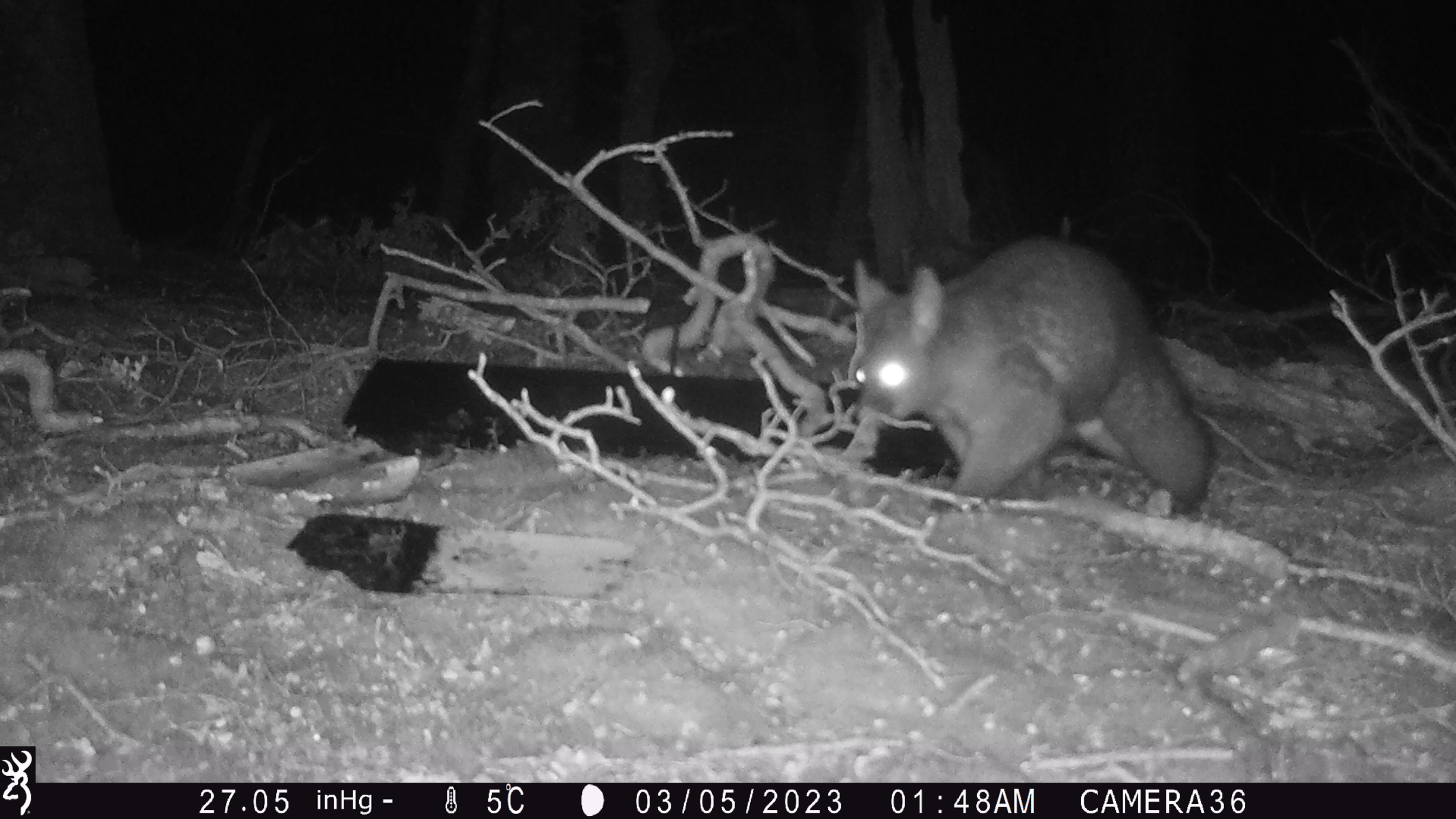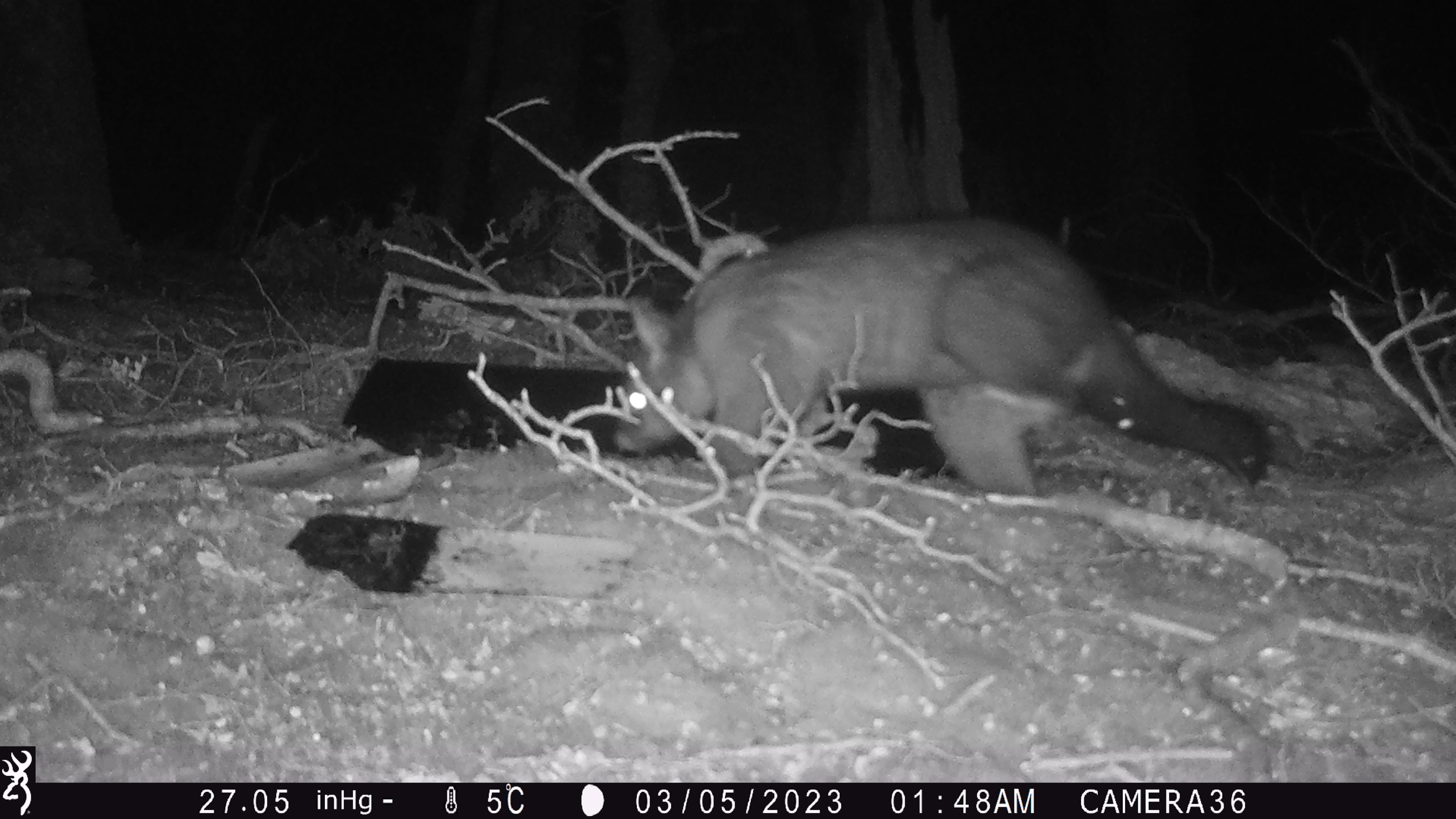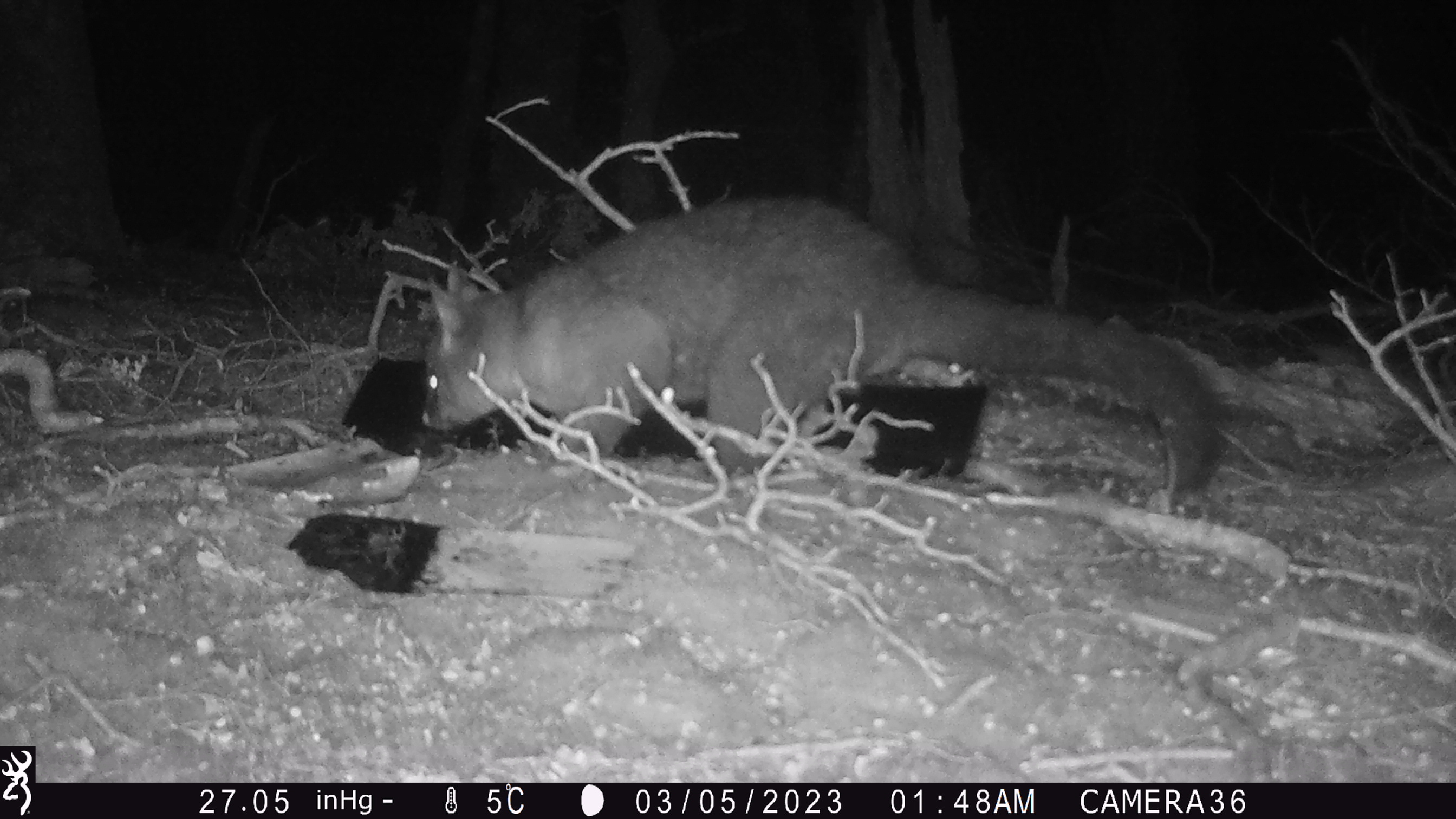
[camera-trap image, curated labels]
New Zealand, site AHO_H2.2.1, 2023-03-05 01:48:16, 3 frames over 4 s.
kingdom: Animalia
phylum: Chordata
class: Mammalia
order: Carnivora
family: Mustelidae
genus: Mustela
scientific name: Mustela erminea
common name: stoat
Stoat (Mustela erminea).